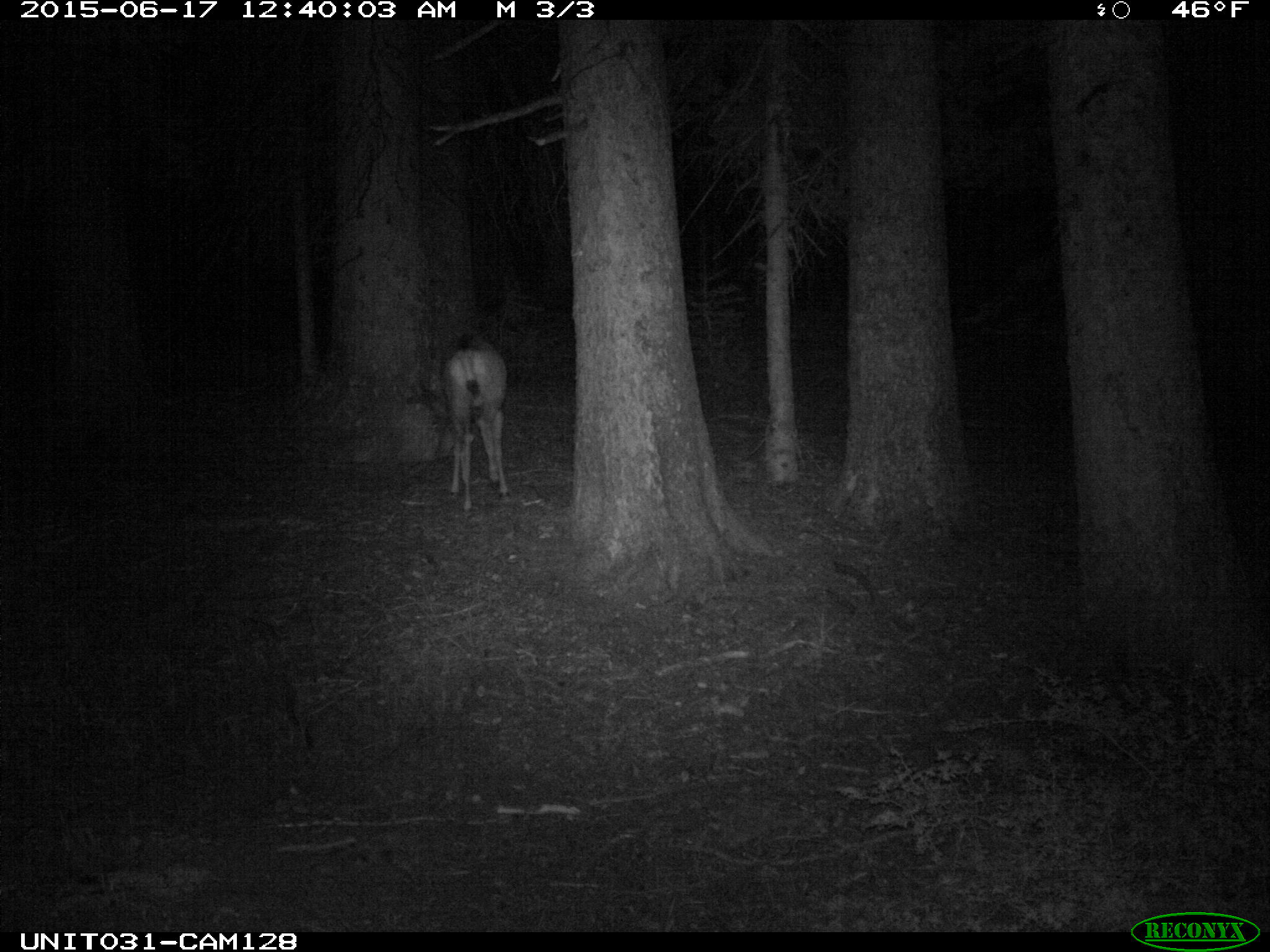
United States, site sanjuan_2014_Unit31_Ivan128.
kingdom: Animalia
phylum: Chordata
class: Mammalia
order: Artiodactyla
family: Cervidae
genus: Odocoileus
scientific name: Odocoileus hemionus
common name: mule deer